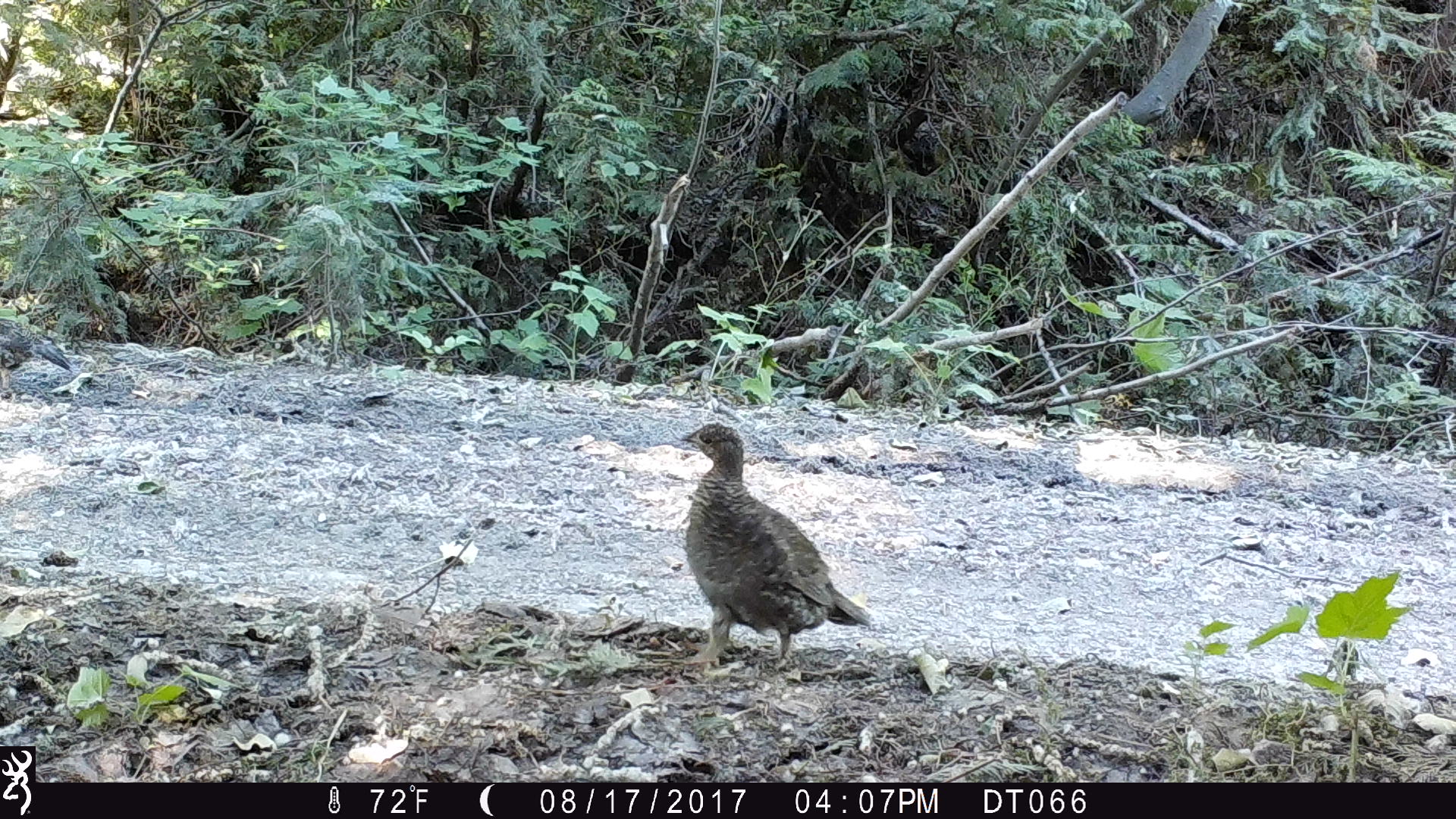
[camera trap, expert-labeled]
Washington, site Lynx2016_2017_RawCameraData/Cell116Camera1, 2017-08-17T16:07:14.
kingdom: Animalia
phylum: Chordata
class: Aves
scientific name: Aves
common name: birds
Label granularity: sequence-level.